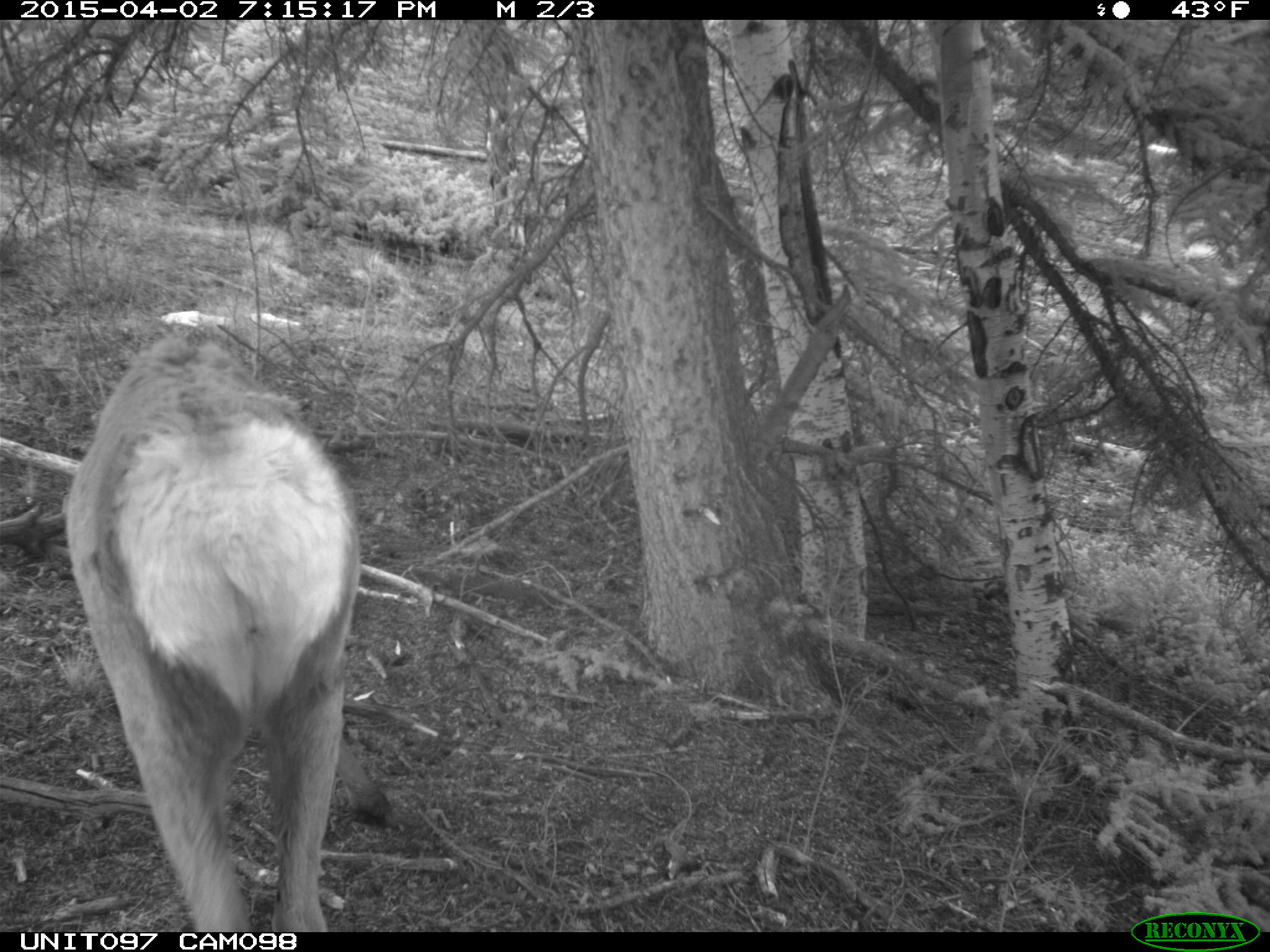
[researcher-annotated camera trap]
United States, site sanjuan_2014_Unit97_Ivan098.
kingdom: Animalia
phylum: Chordata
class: Mammalia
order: Artiodactyla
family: Cervidae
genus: Cervus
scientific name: Cervus elaphus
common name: red deer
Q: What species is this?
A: Cervus elaphus (red deer).